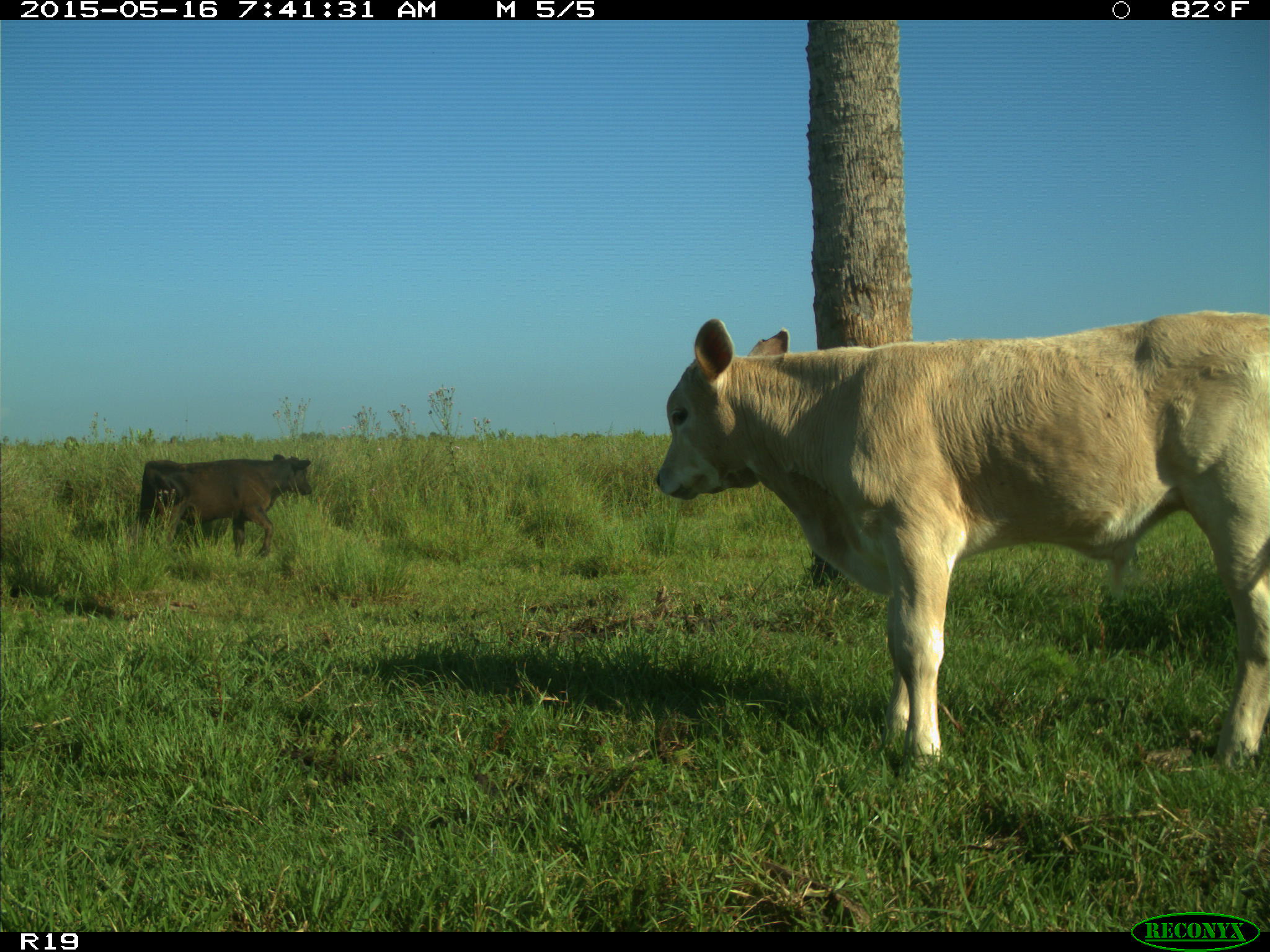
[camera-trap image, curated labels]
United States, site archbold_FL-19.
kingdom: Animalia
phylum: Chordata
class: Mammalia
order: Artiodactyla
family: Bovidae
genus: Bos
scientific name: Bos taurus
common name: domestic cow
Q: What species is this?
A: Bos taurus (domestic cow).